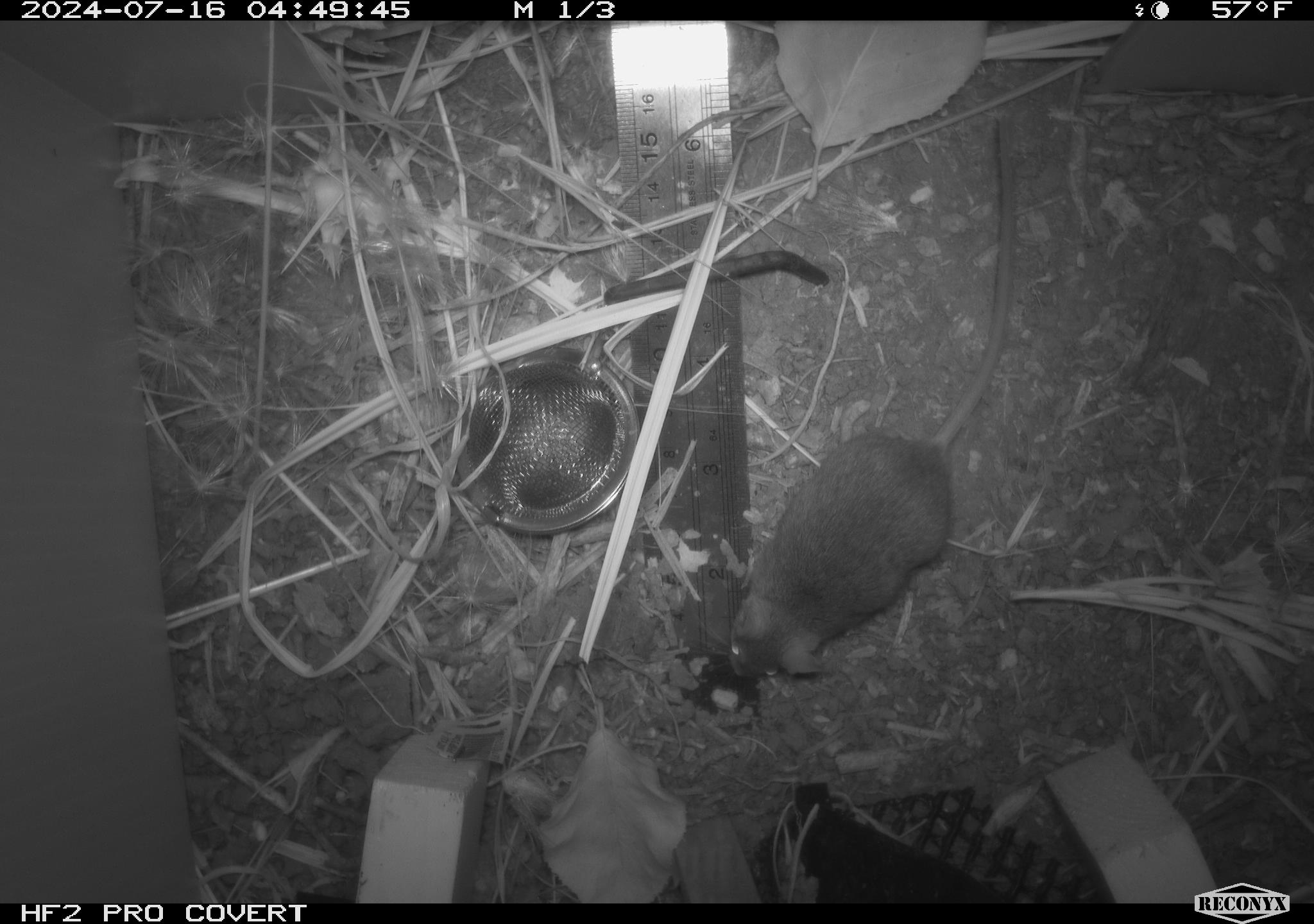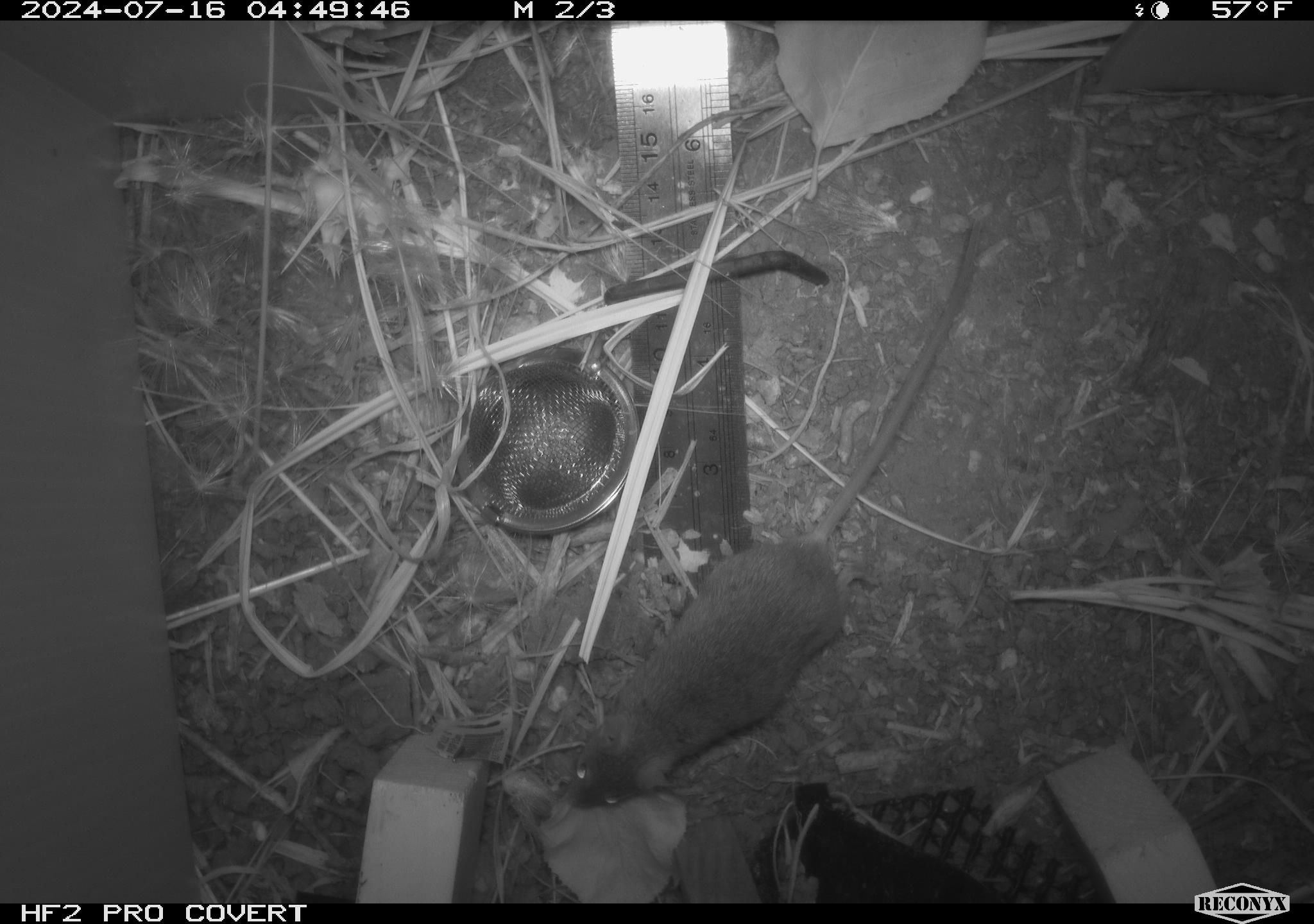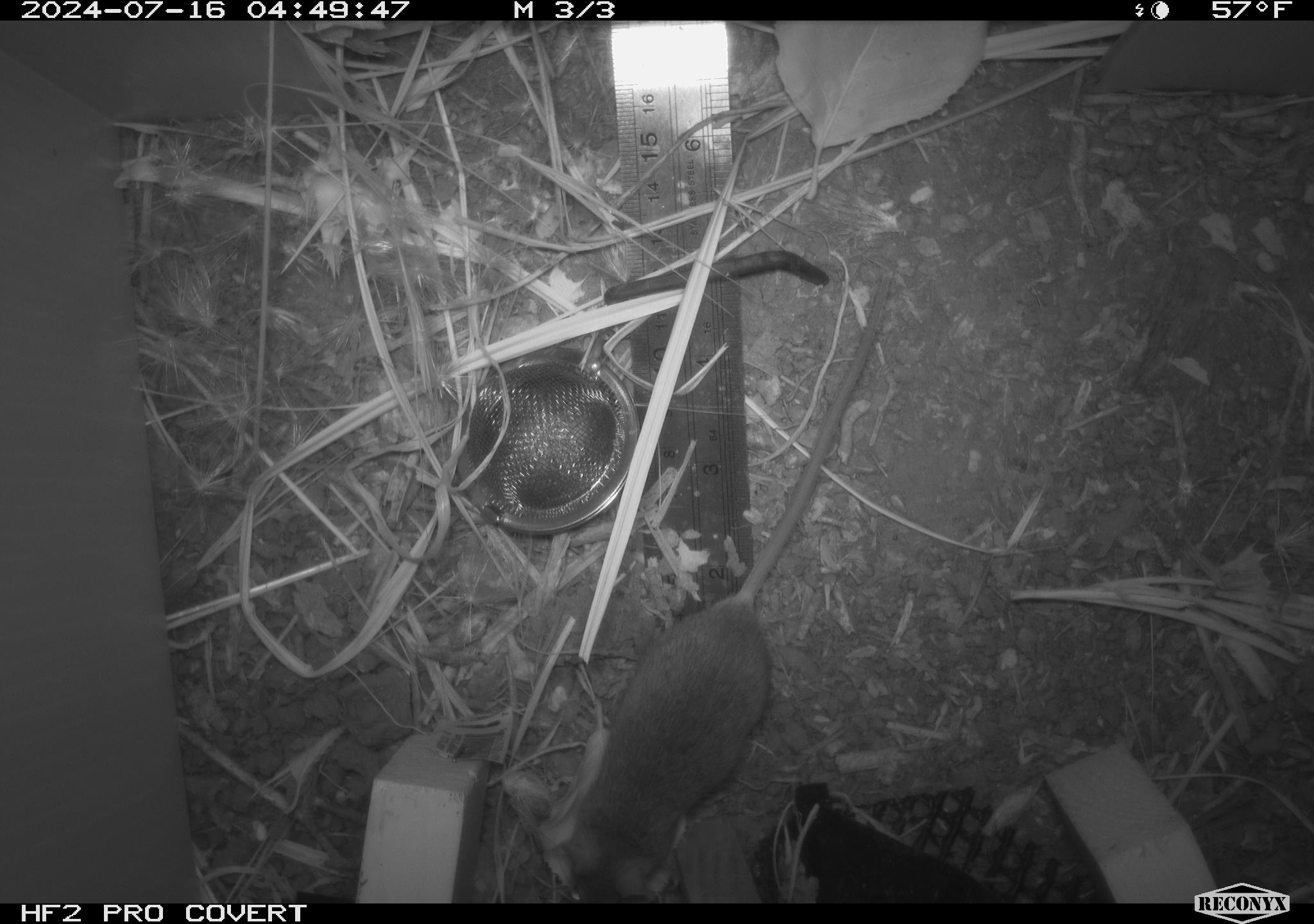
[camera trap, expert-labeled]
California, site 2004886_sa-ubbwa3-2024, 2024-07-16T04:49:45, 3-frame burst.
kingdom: Animalia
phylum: Chordata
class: Mammalia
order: Rodentia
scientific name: Rodentia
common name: mouse species